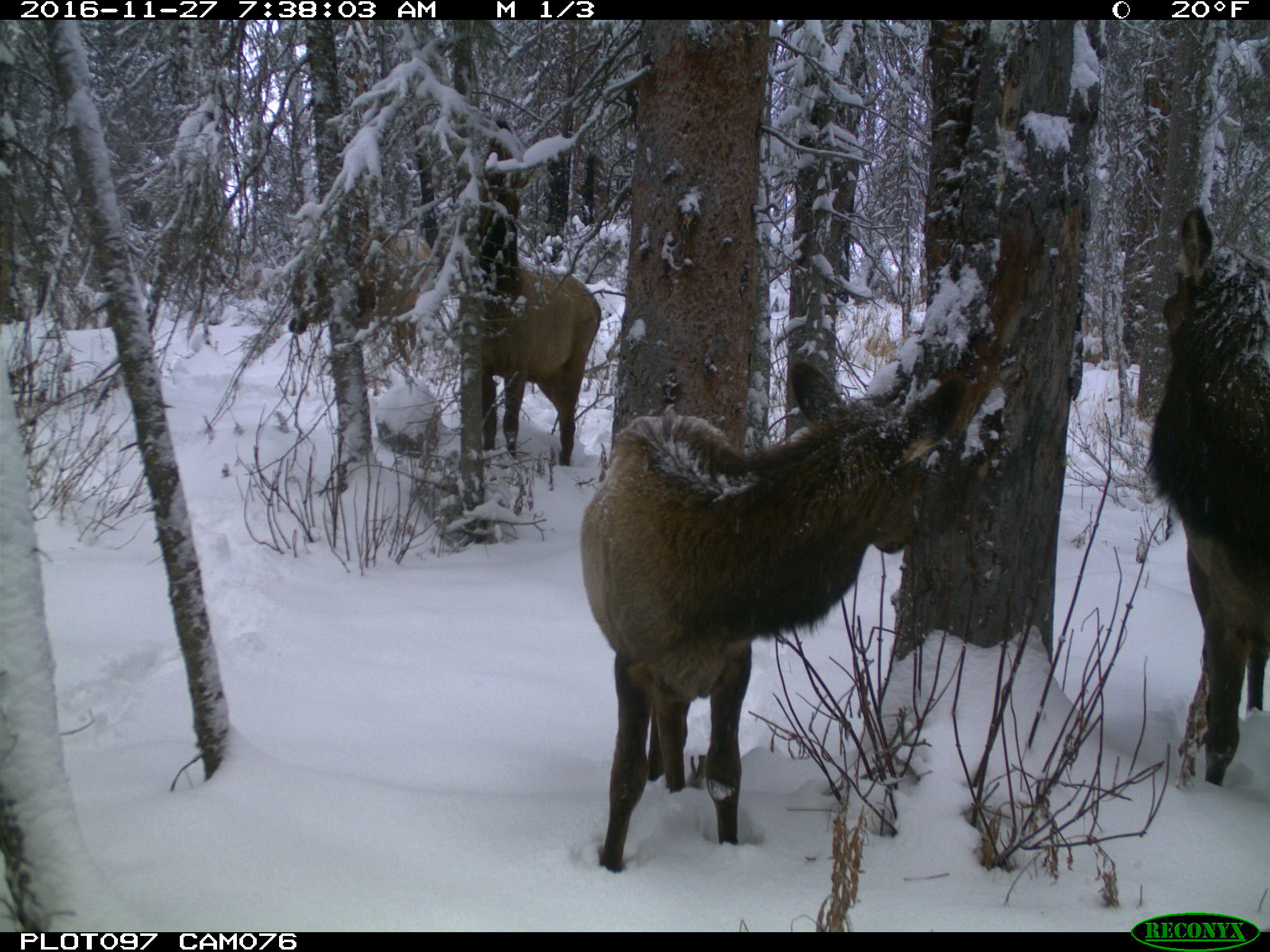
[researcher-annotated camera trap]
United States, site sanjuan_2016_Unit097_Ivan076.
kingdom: Animalia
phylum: Chordata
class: Mammalia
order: Artiodactyla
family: Cervidae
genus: Cervus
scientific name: Cervus elaphus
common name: red deer